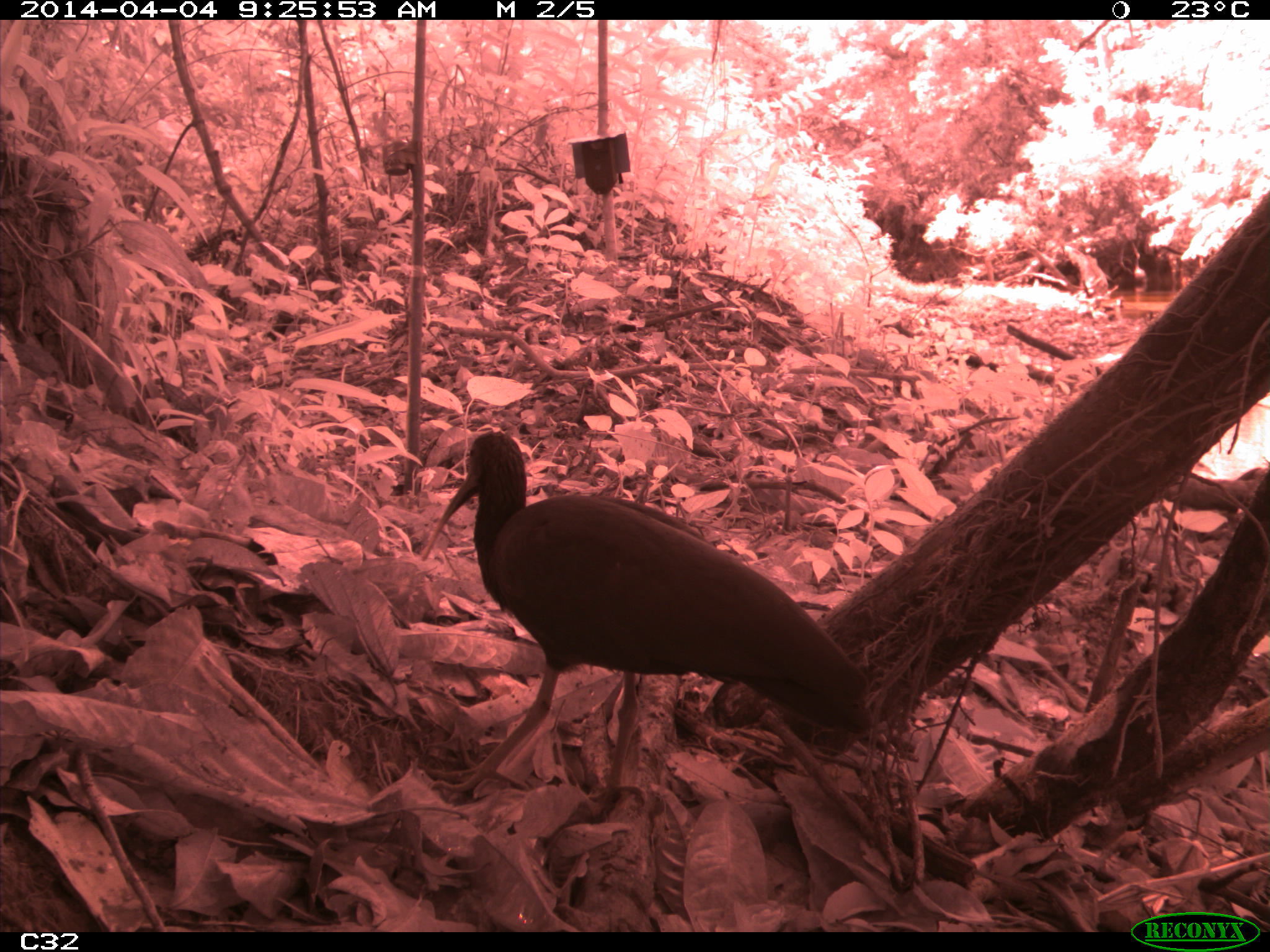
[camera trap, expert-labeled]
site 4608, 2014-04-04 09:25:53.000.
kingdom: Animalia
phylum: Chordata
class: Aves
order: Pelecaniformes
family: Threskiornithidae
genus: Mesembrinibis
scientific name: Mesembrinibis cayennensis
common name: green ibis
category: mesembrinis cayannensis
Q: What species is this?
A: Mesembrinis cayannensis (green ibis) (Mesembrinibis cayennensis).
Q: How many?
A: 2.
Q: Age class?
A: Adult.